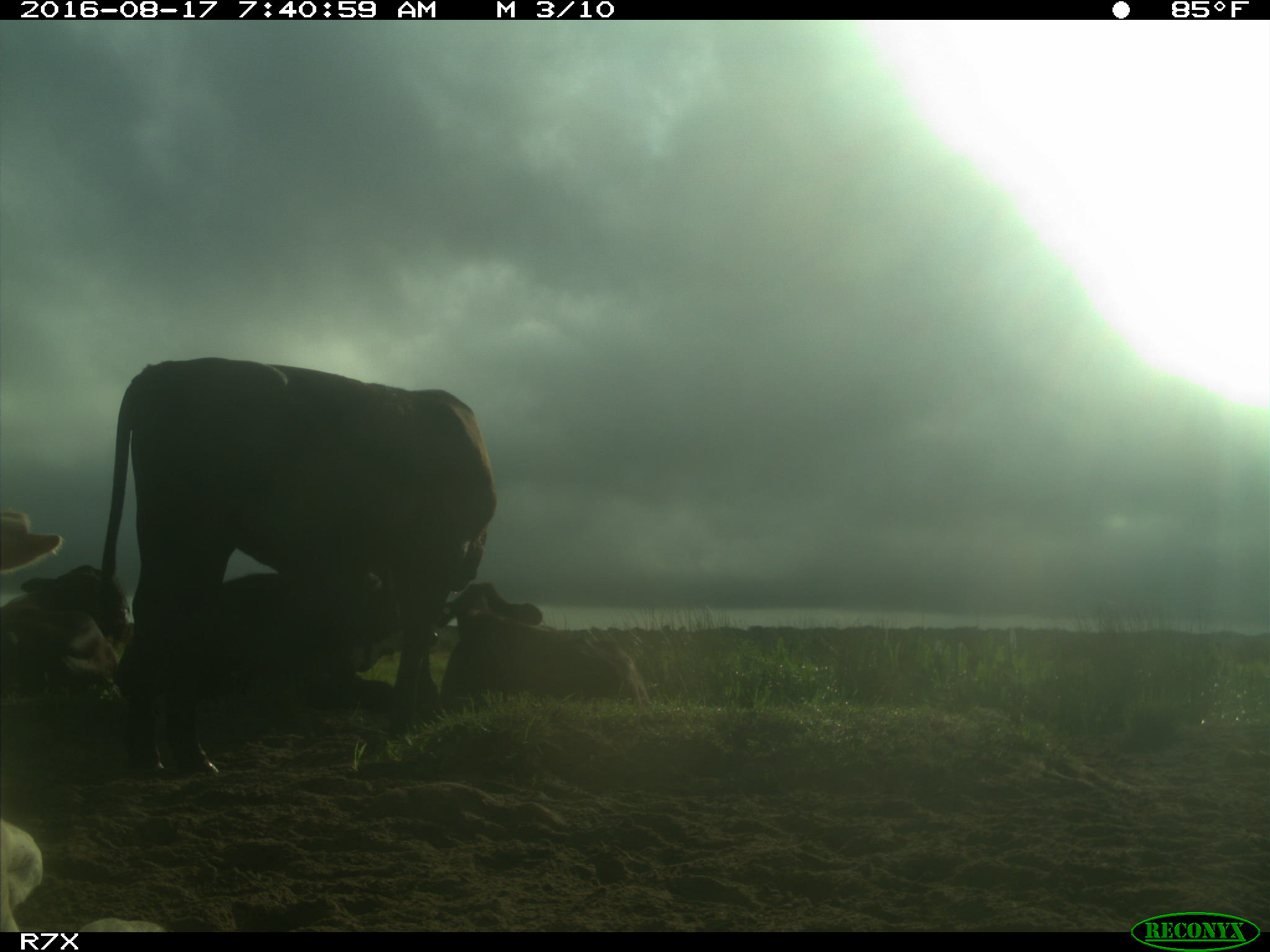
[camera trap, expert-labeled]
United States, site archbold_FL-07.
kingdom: Animalia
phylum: Chordata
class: Mammalia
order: Artiodactyla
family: Bovidae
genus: Bos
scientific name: Bos taurus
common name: domestic cow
Bos taurus (domestic cow).